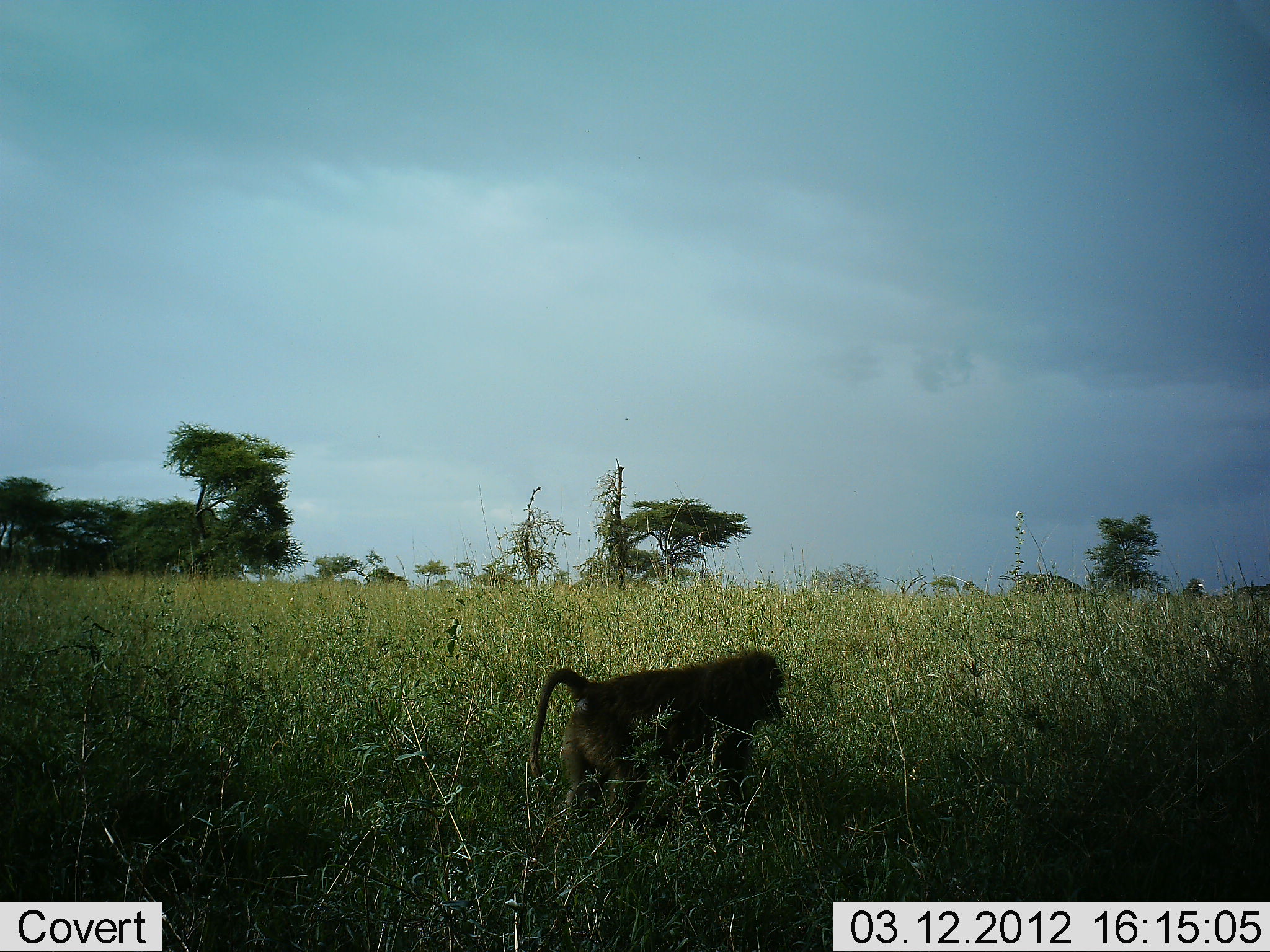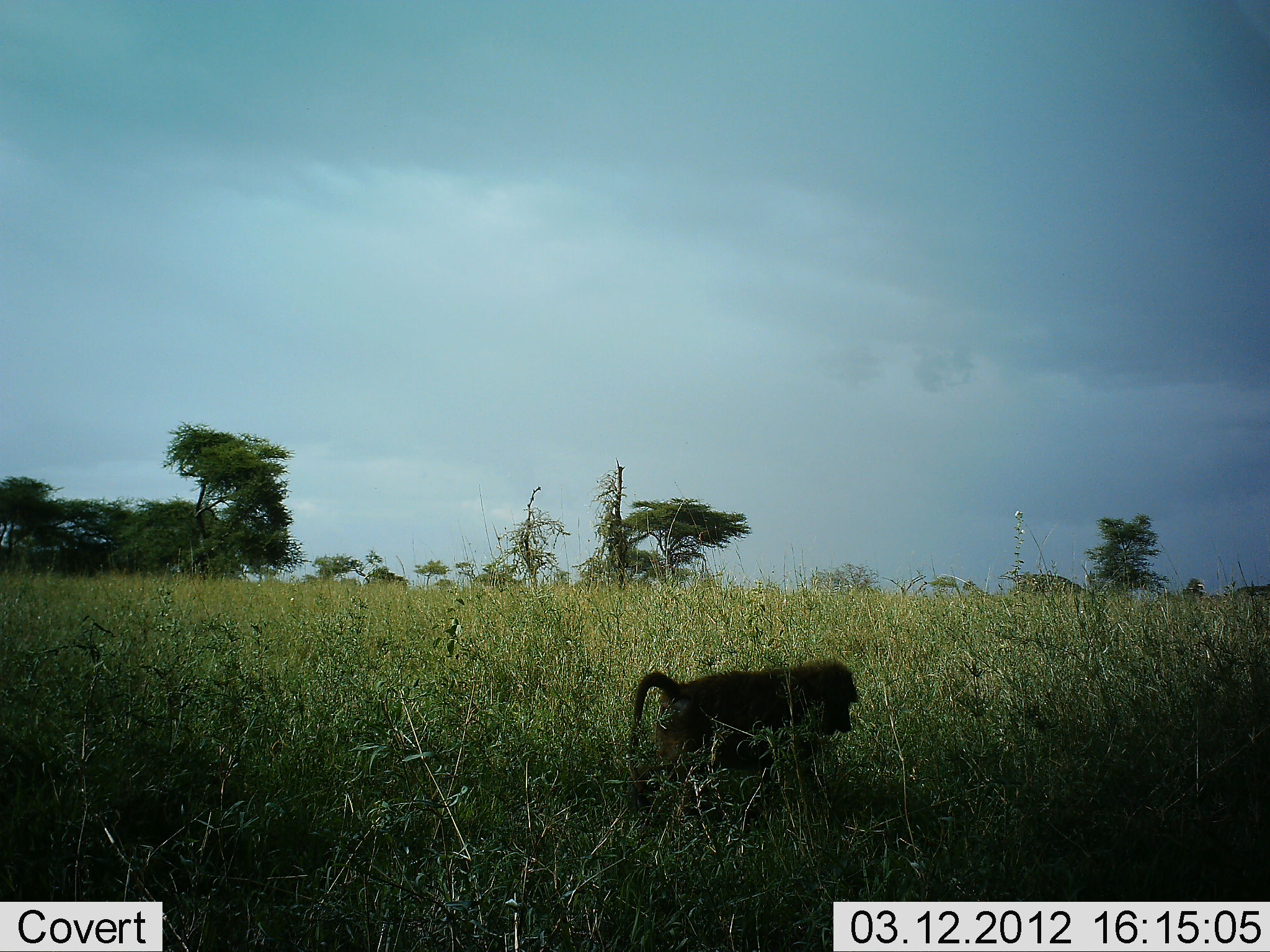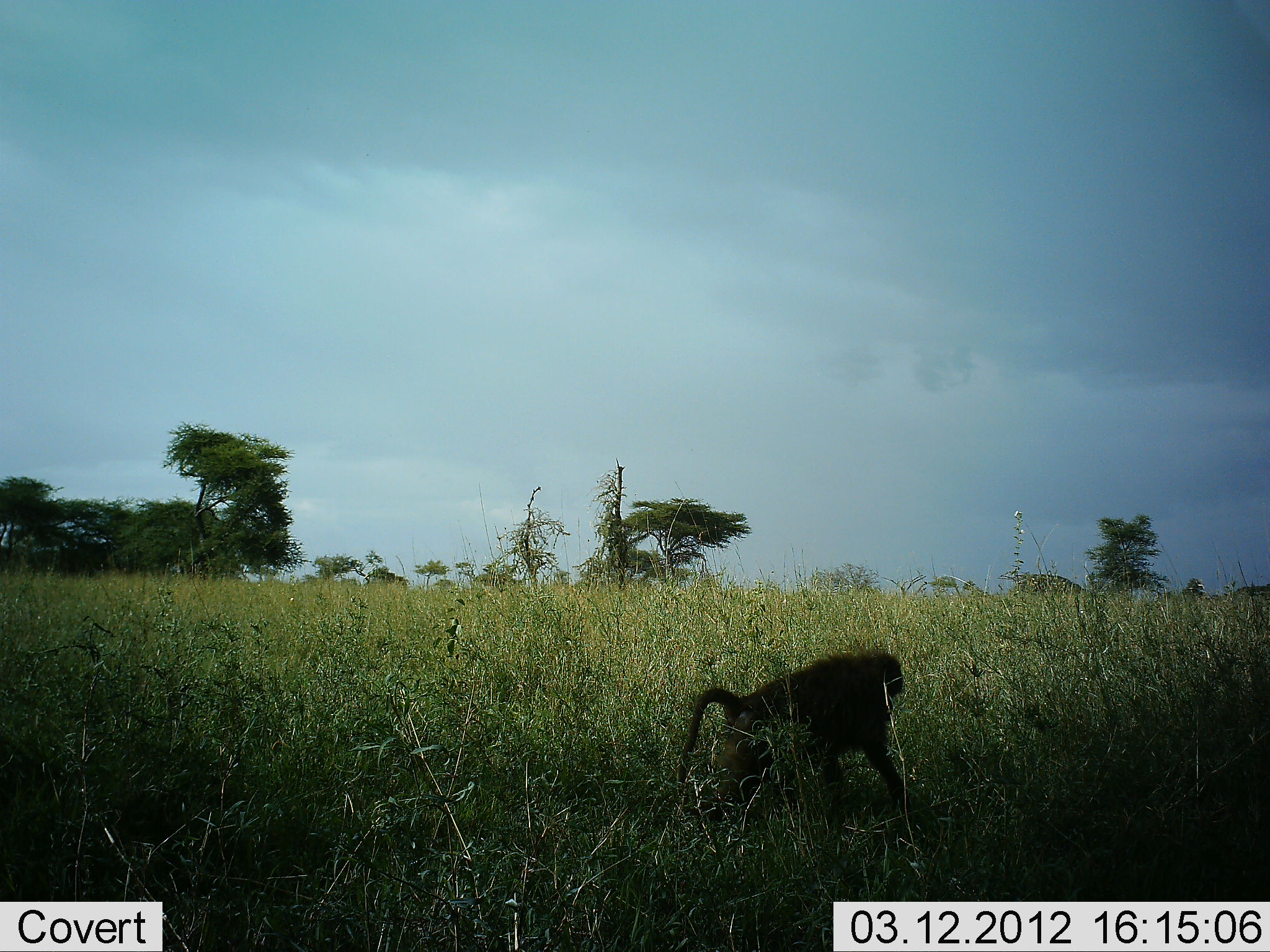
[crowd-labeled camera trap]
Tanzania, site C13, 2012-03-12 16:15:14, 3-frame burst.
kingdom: Animalia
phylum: Chordata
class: Mammalia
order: Primates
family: Cercopithecidae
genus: Papio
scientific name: Papio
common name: baboon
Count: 1.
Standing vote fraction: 5%.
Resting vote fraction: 0%.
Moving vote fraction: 100%.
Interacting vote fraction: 0%.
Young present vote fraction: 0%.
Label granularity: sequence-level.